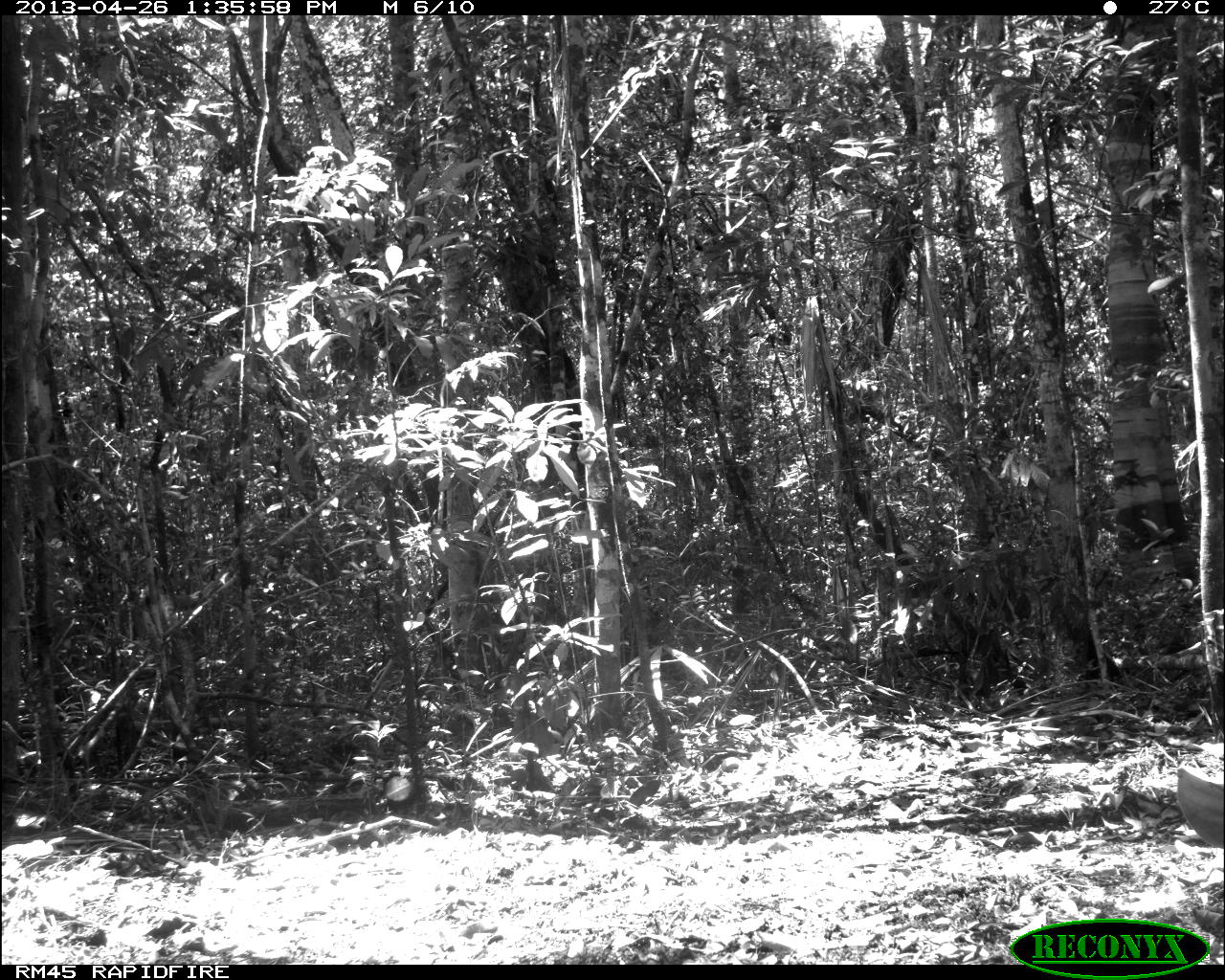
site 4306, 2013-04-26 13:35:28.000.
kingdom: Animalia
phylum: Chordata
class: Mammalia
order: Artiodactyla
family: Cervidae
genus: Odocoileus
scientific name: Odocoileus pandora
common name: yucatán brown brocket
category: mazama pandora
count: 1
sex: male